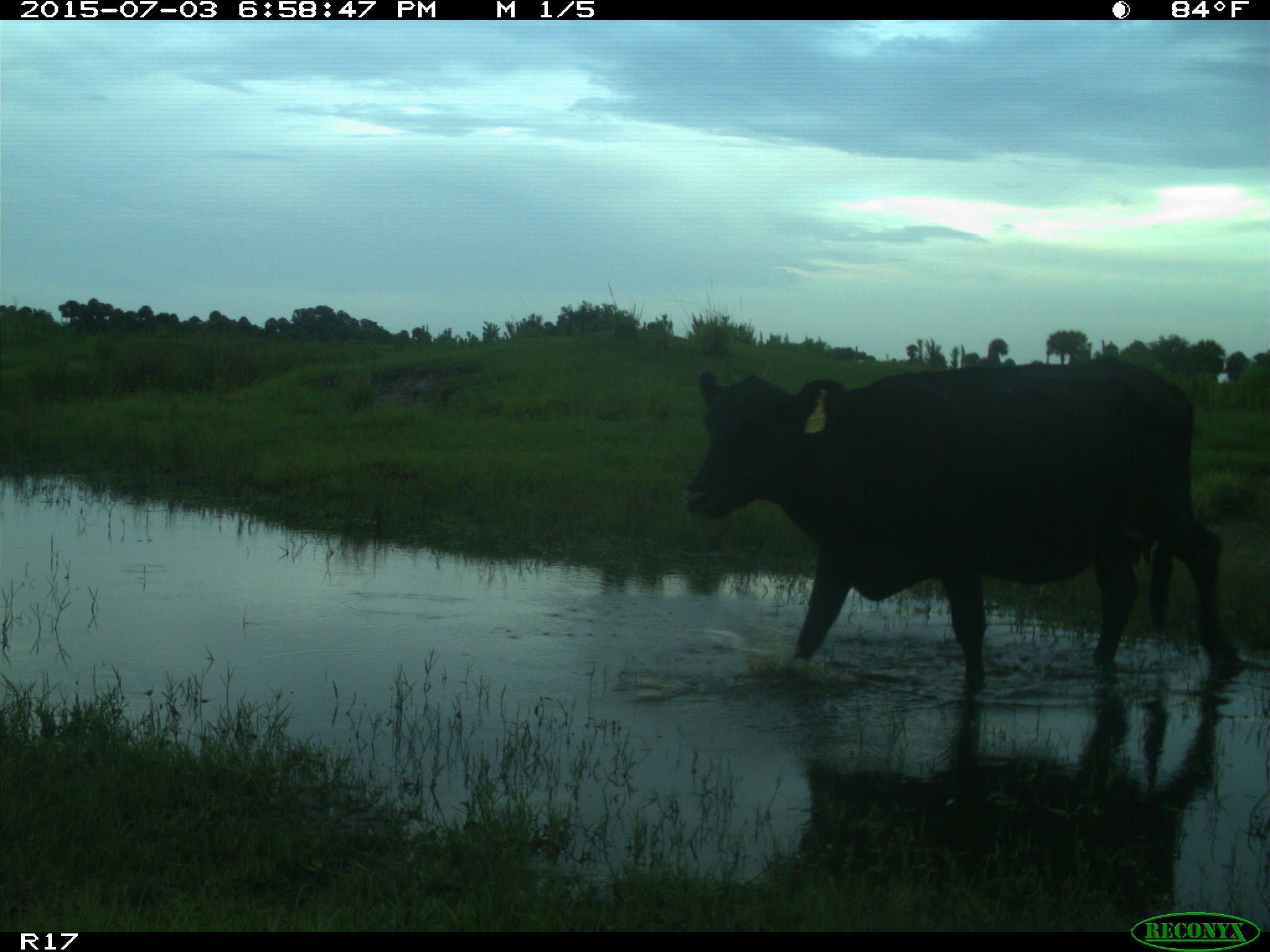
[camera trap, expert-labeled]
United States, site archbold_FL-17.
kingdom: Animalia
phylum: Chordata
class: Mammalia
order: Artiodactyla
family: Bovidae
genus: Bos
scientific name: Bos taurus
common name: domestic cow